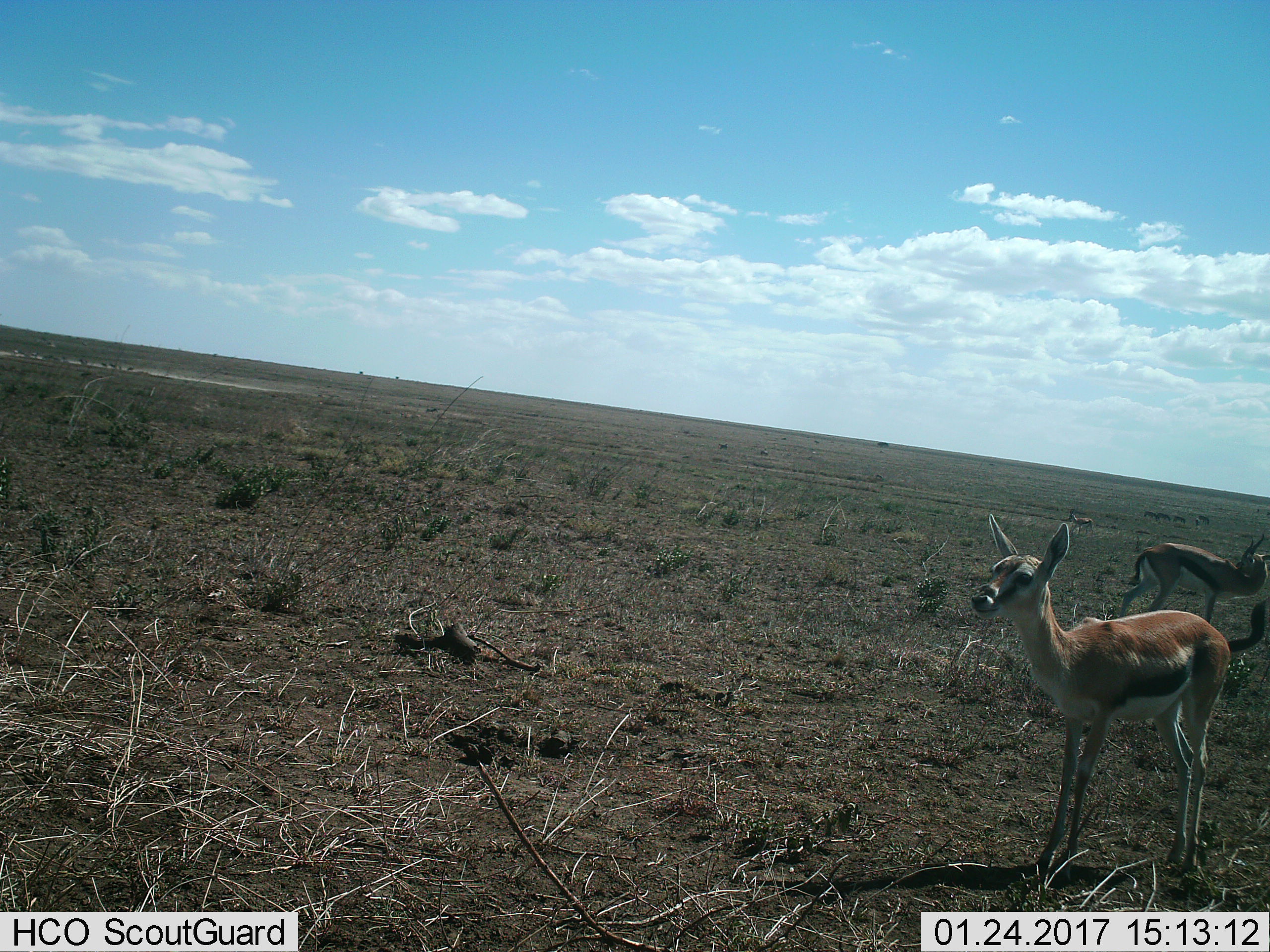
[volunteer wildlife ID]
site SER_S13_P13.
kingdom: Animalia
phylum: Chordata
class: Mammalia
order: Artiodactyla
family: Bovidae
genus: Eudorcas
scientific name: Eudorcas thomsonii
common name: thomson's gazelle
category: gazellethomsons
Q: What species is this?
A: Gazellethomsons (thomson's gazelle) (Eudorcas thomsonii).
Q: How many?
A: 2.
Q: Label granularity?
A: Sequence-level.